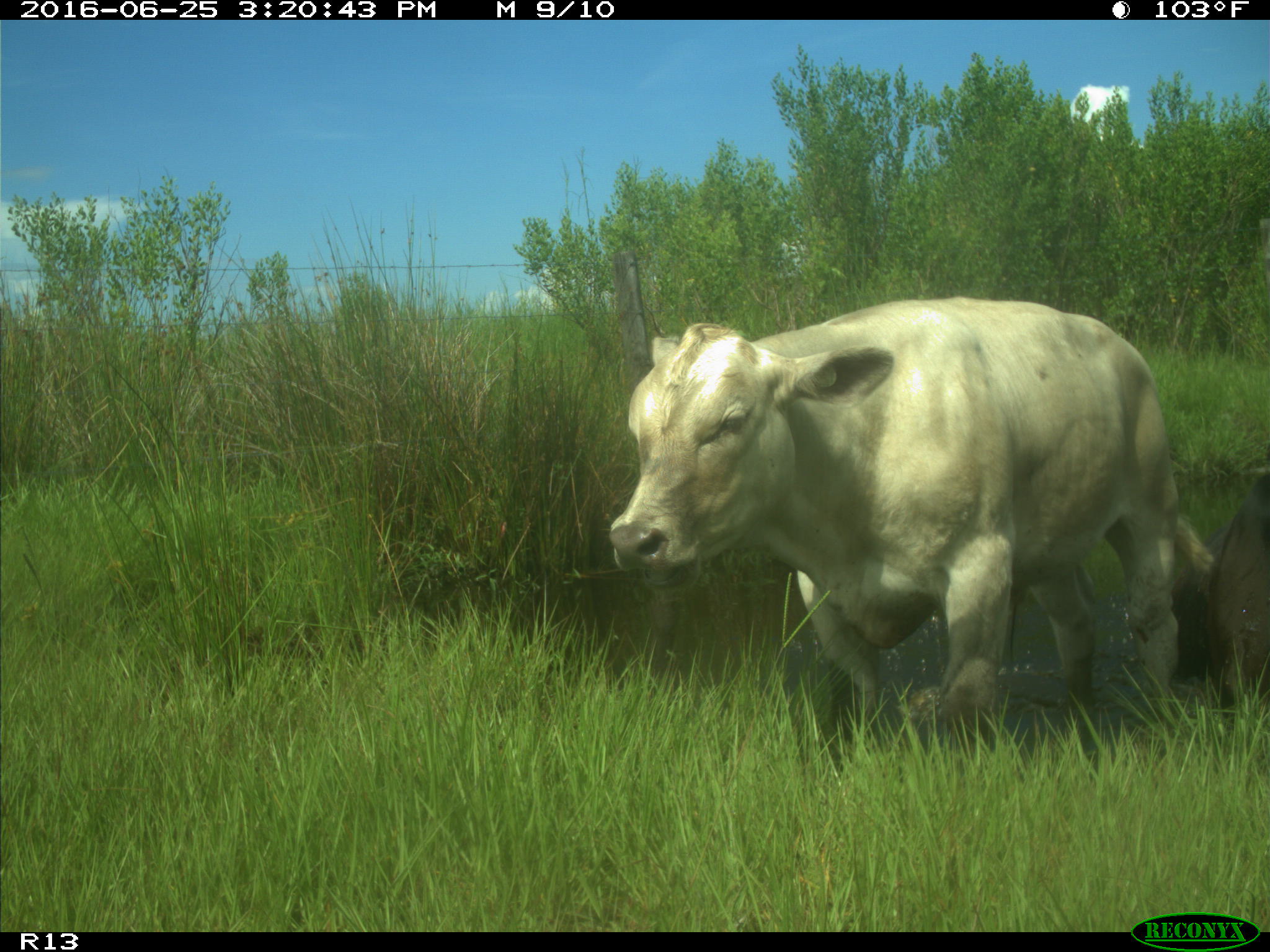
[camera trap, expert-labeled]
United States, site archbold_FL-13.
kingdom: Animalia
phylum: Chordata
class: Mammalia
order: Artiodactyla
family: Bovidae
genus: Bos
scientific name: Bos taurus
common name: domestic cow